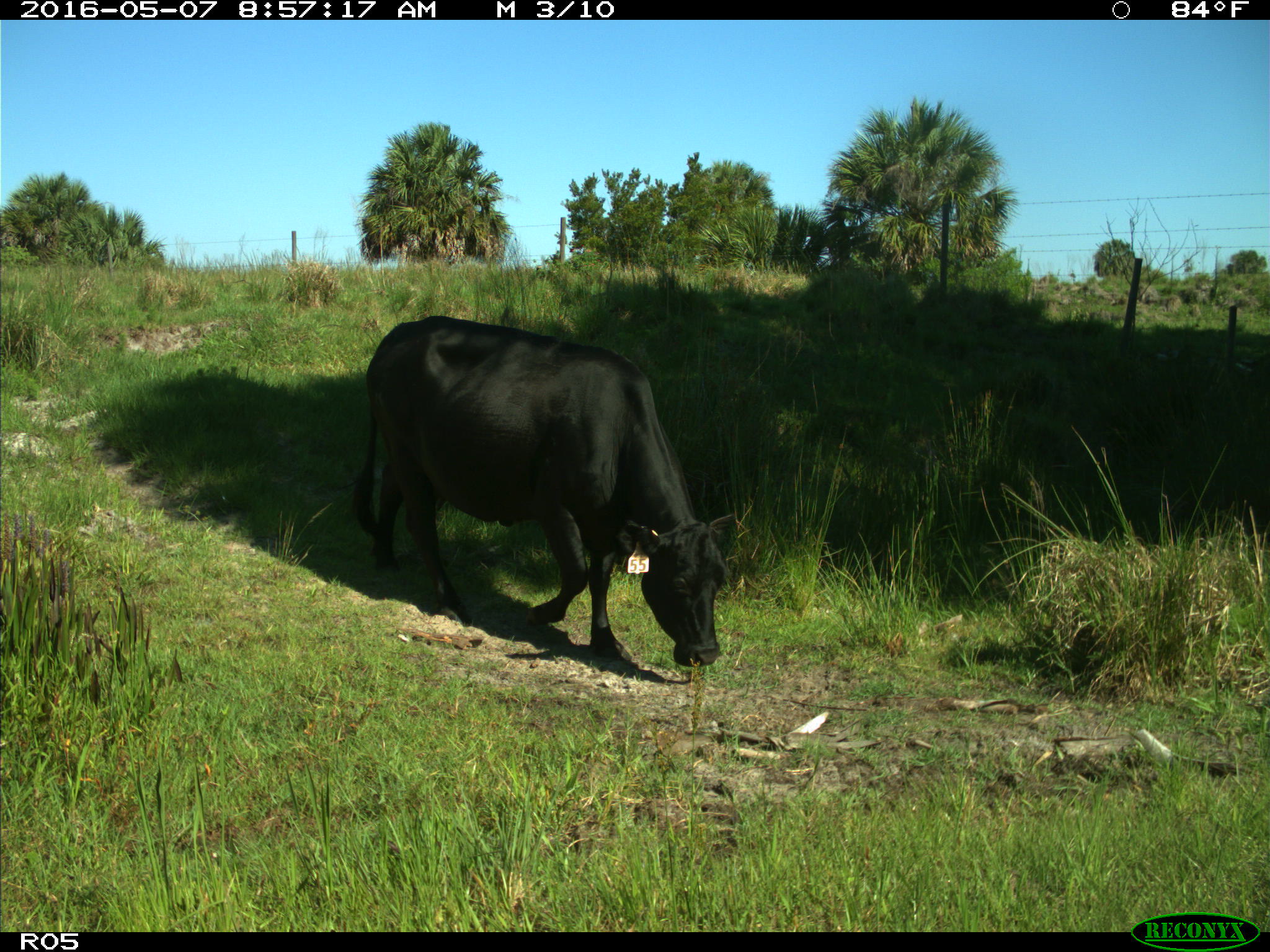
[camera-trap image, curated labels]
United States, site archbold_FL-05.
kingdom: Animalia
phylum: Chordata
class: Mammalia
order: Artiodactyla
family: Bovidae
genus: Bos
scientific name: Bos taurus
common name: domestic cow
Bos taurus (domestic cow).